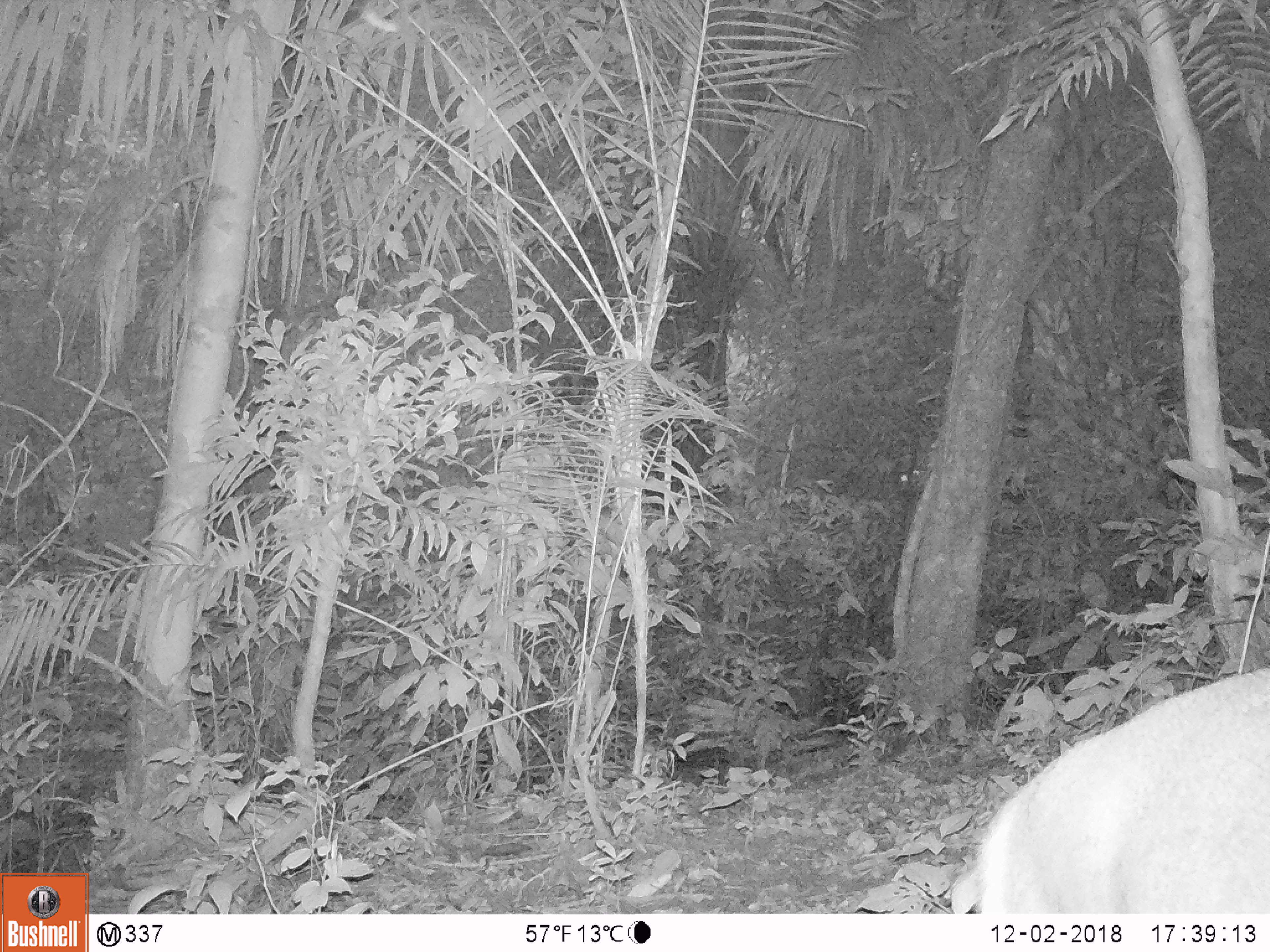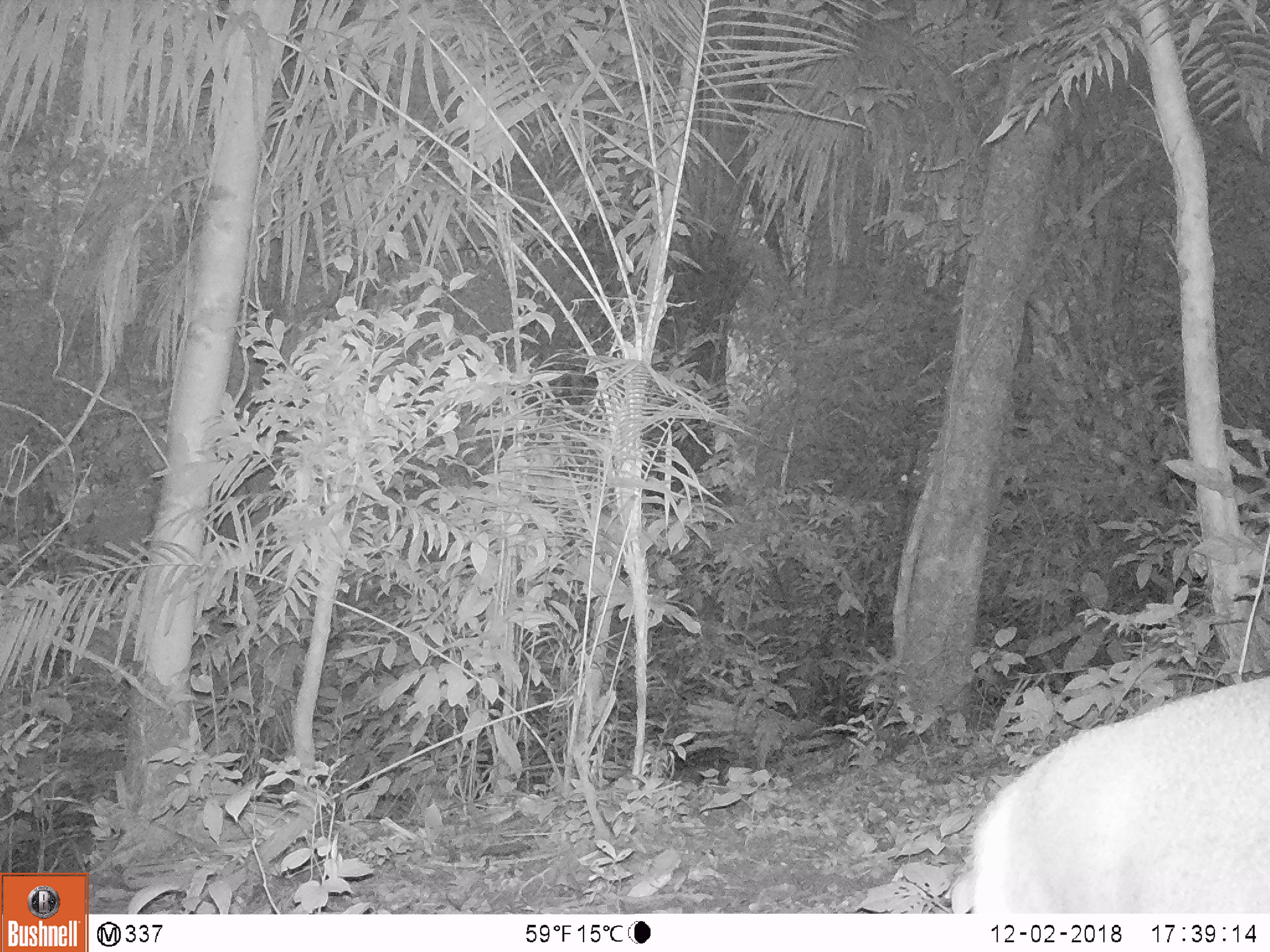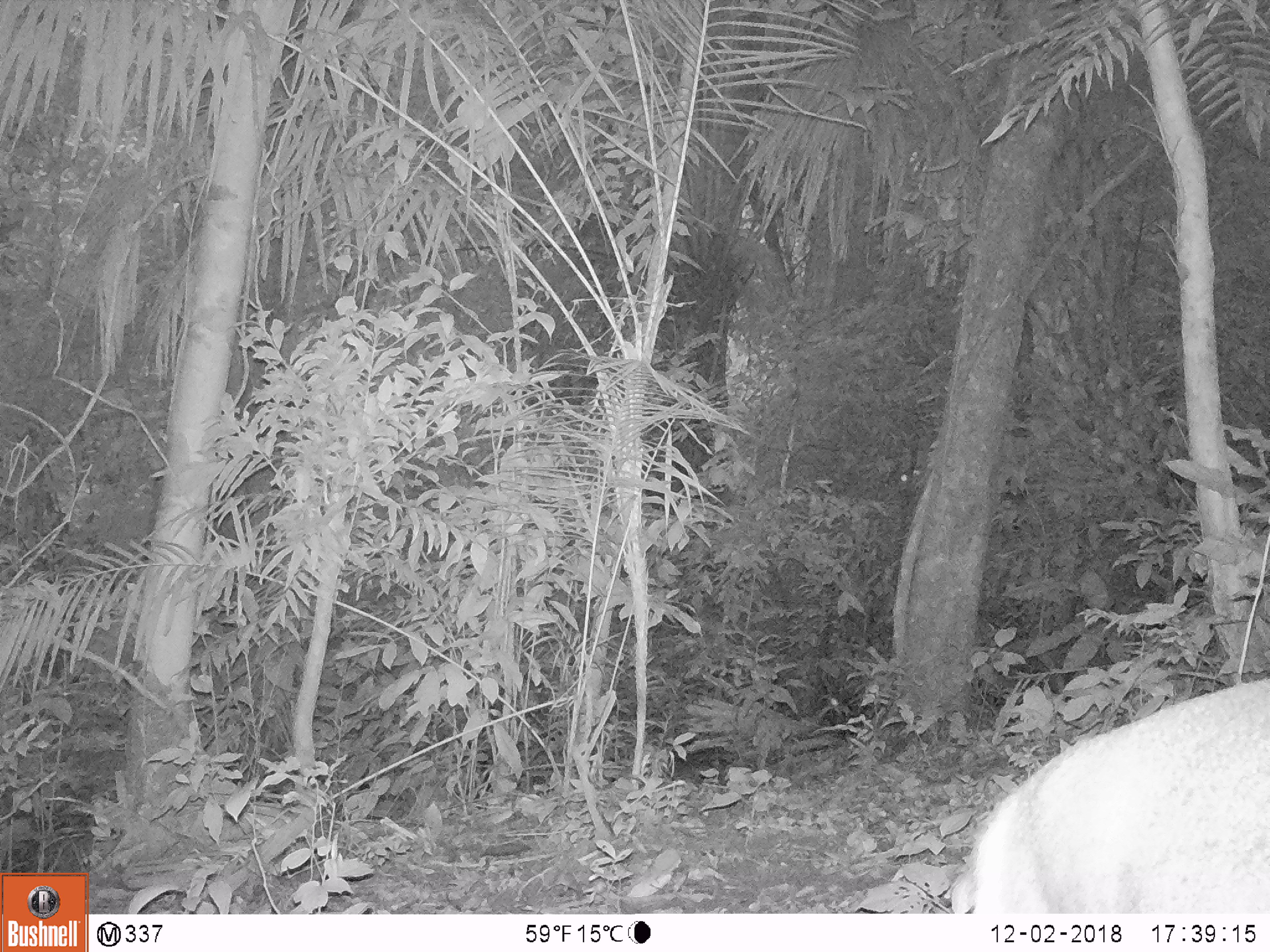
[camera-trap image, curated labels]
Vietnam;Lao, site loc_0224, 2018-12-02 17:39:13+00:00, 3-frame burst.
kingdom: Animalia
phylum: Chordata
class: Mammalia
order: Artiodactyla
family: Cervidae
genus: Muntiacus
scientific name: Muntiacus vuquangensis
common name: large-antlered muntjac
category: large antlered muntjac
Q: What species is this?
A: Large antlered muntjac (large-antlered muntjac) (Muntiacus vuquangensis).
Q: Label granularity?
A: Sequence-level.